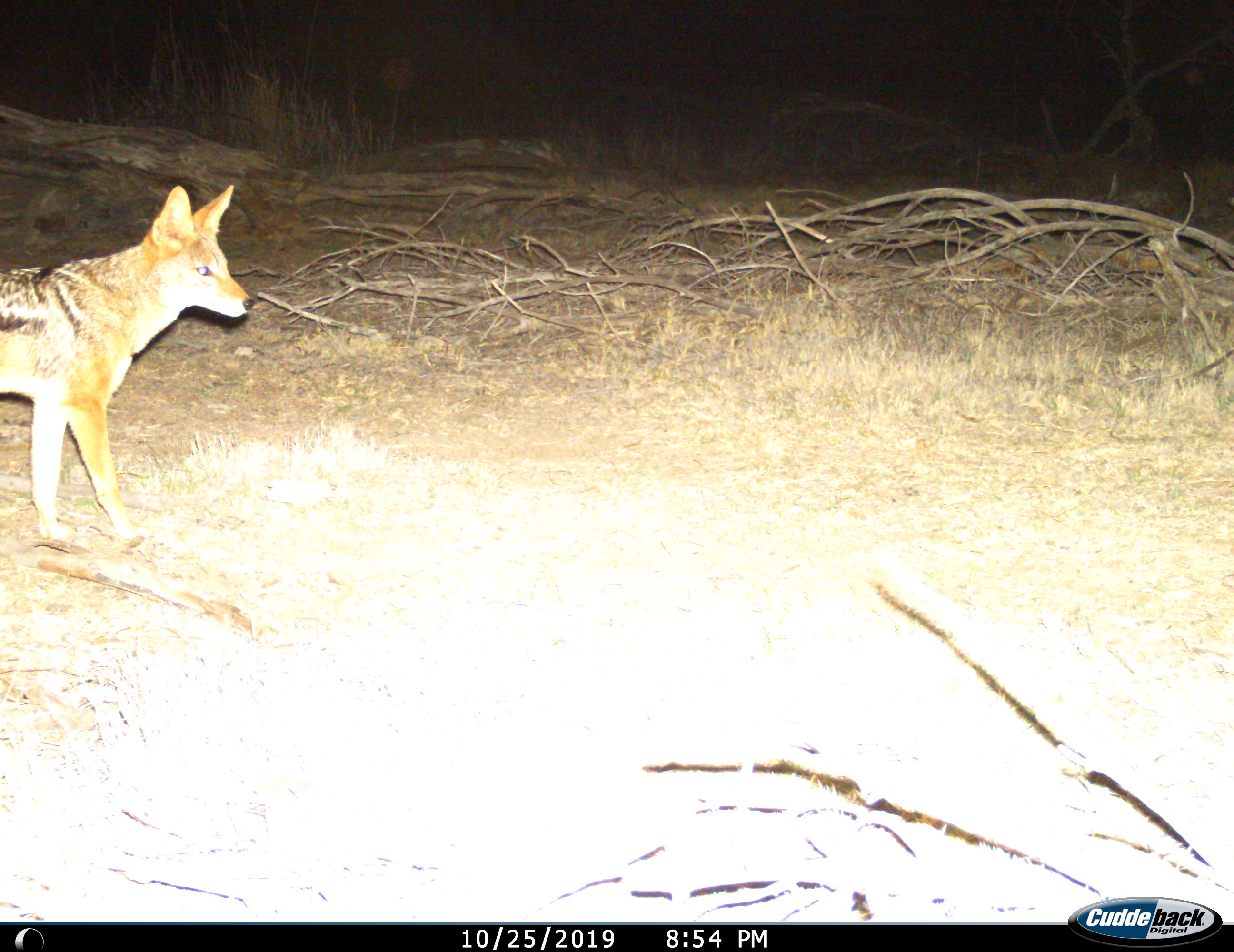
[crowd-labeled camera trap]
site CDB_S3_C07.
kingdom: Animalia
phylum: Chordata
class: Mammalia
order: Carnivora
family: Canidae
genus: Lupulella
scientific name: Lupulella mesomelas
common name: black-backed jackal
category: jackalblackbacked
Jackalblackbacked (black-backed jackal) (Lupulella mesomelas), count 1. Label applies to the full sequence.